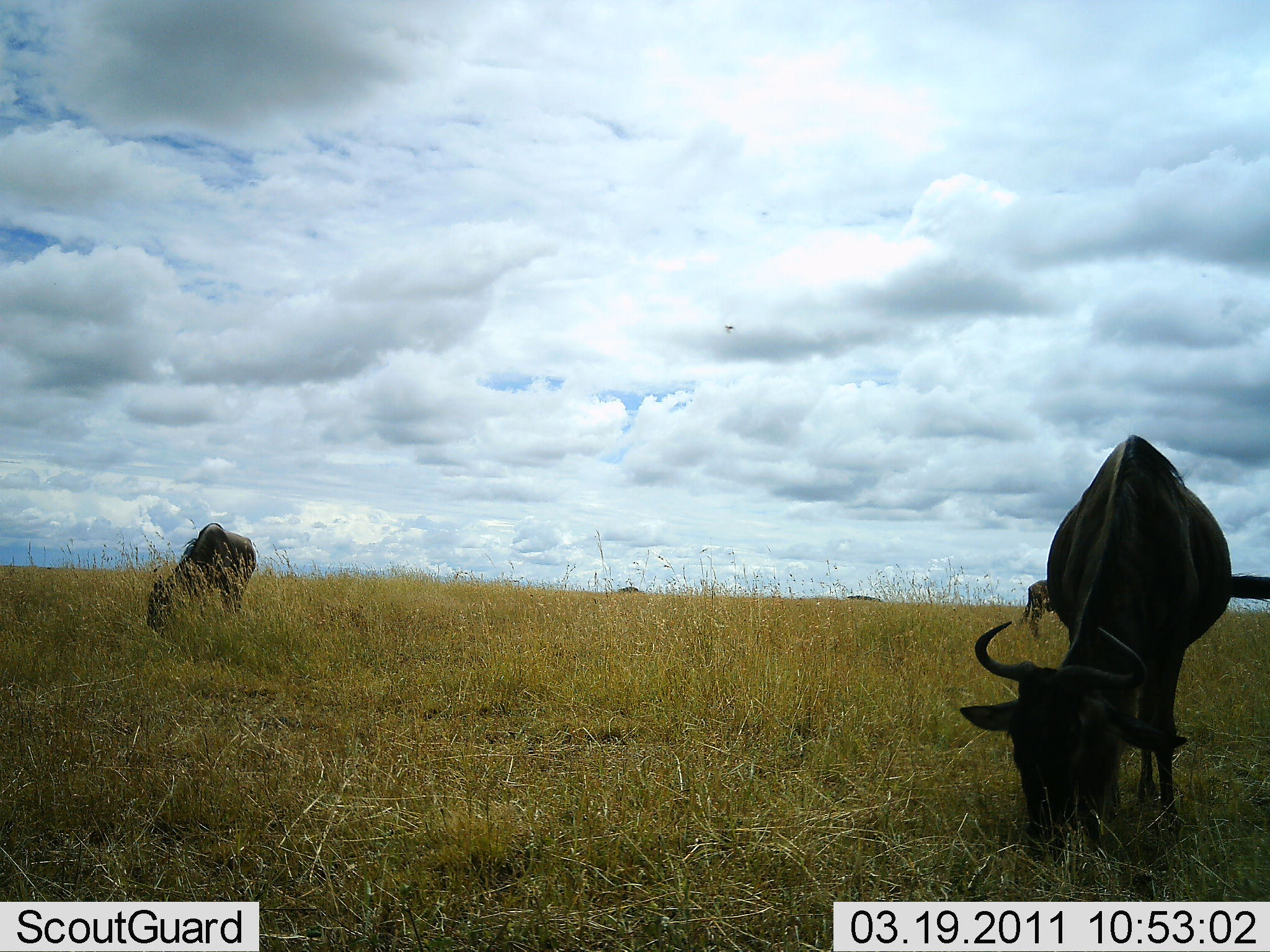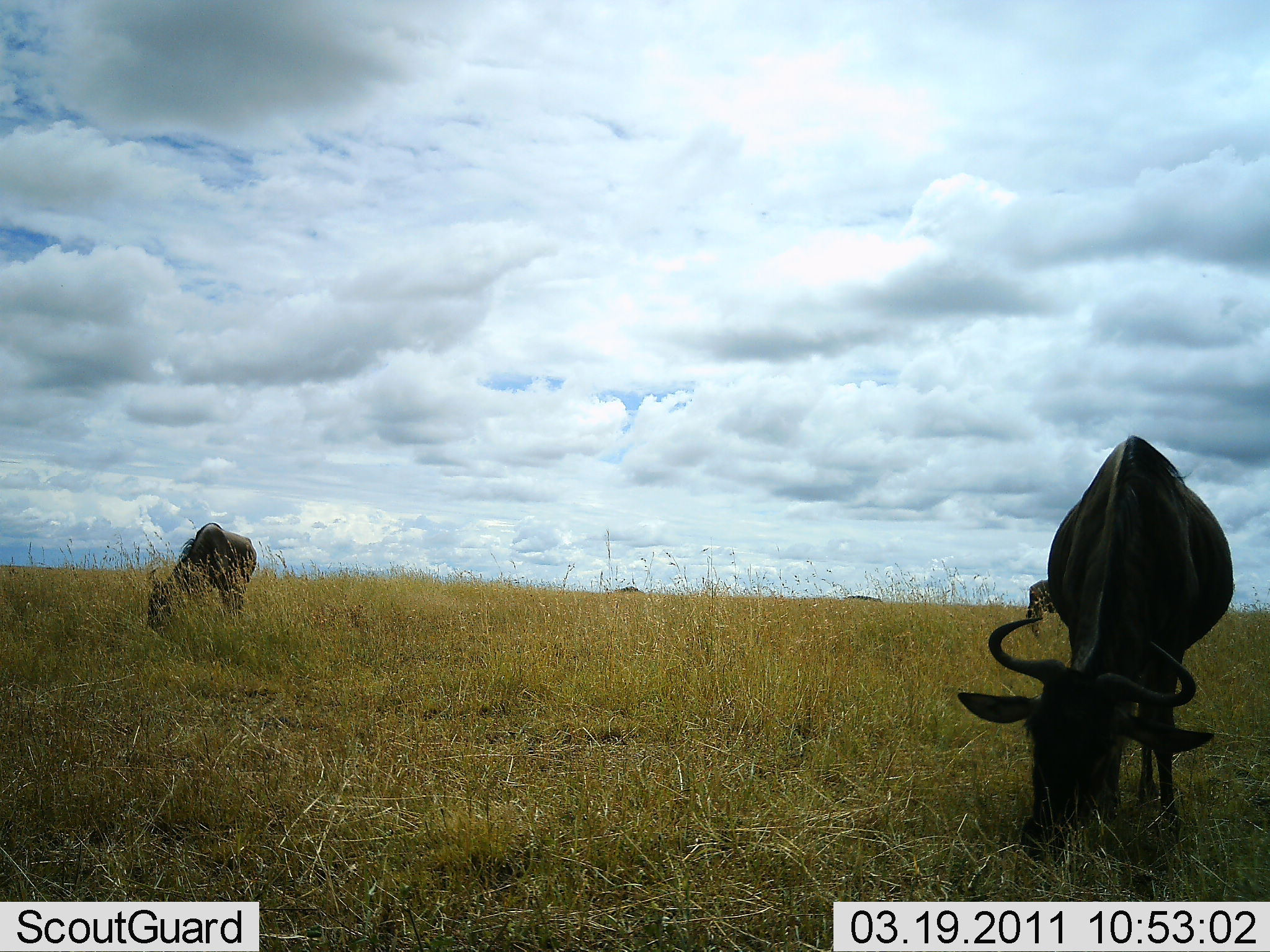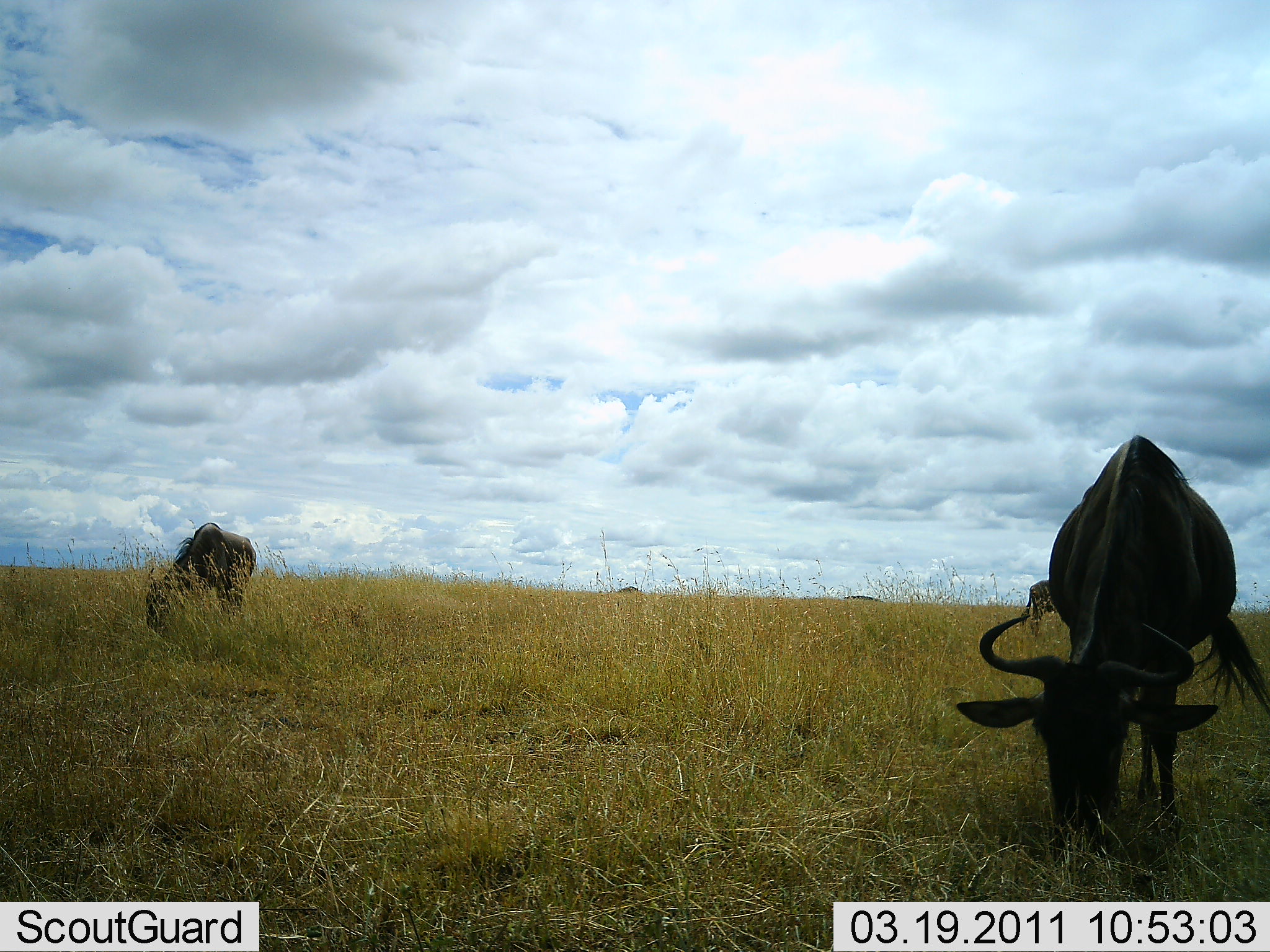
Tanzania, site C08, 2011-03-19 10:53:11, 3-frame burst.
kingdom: Animalia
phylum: Chordata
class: Mammalia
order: Artiodactyla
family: Bovidae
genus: Connochaetes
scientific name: Connochaetes taurinus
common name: blue wildebeest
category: wildebeest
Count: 3.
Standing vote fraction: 0%.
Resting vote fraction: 0%.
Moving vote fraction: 8%.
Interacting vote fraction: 0%.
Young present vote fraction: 0%.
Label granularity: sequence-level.